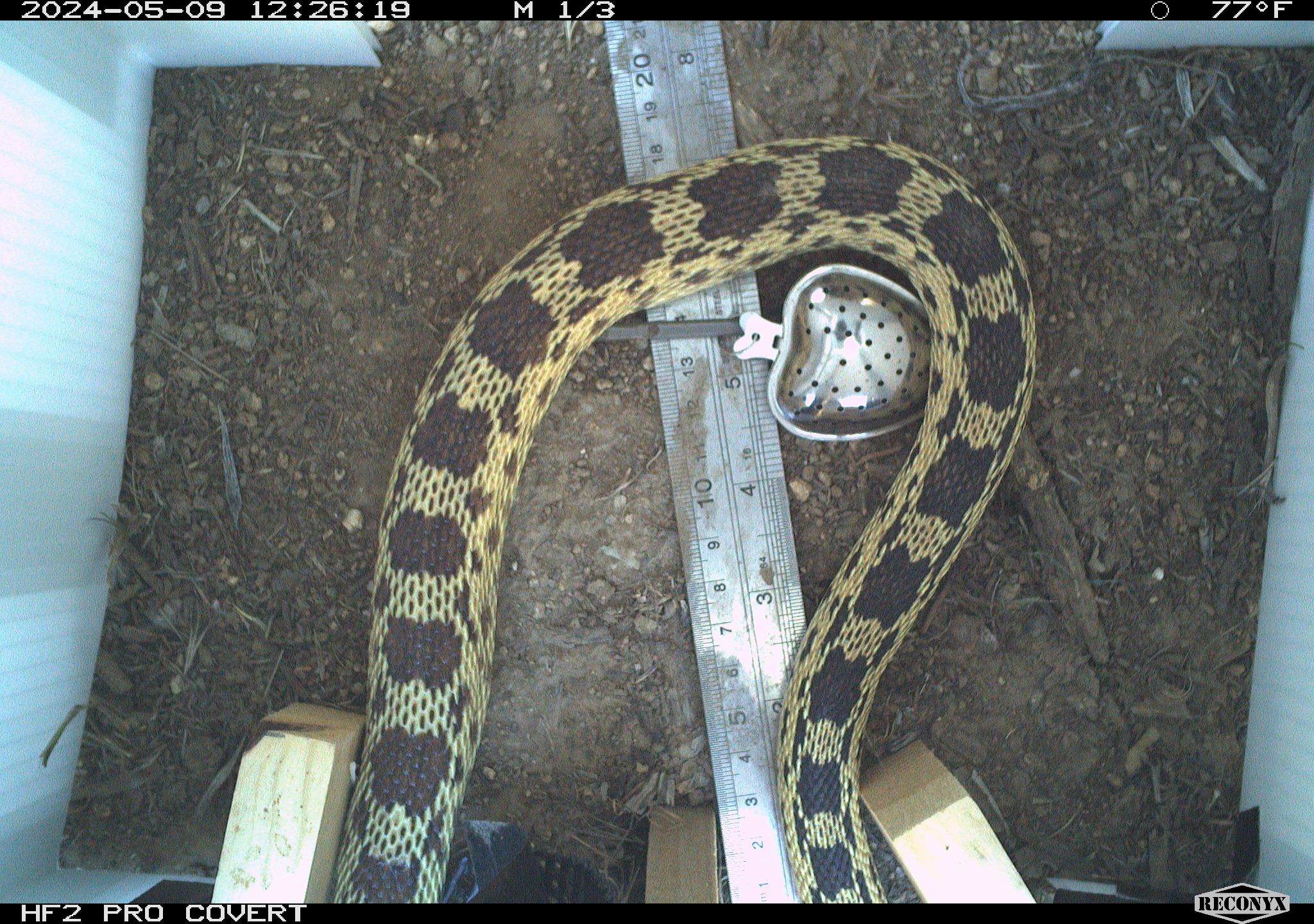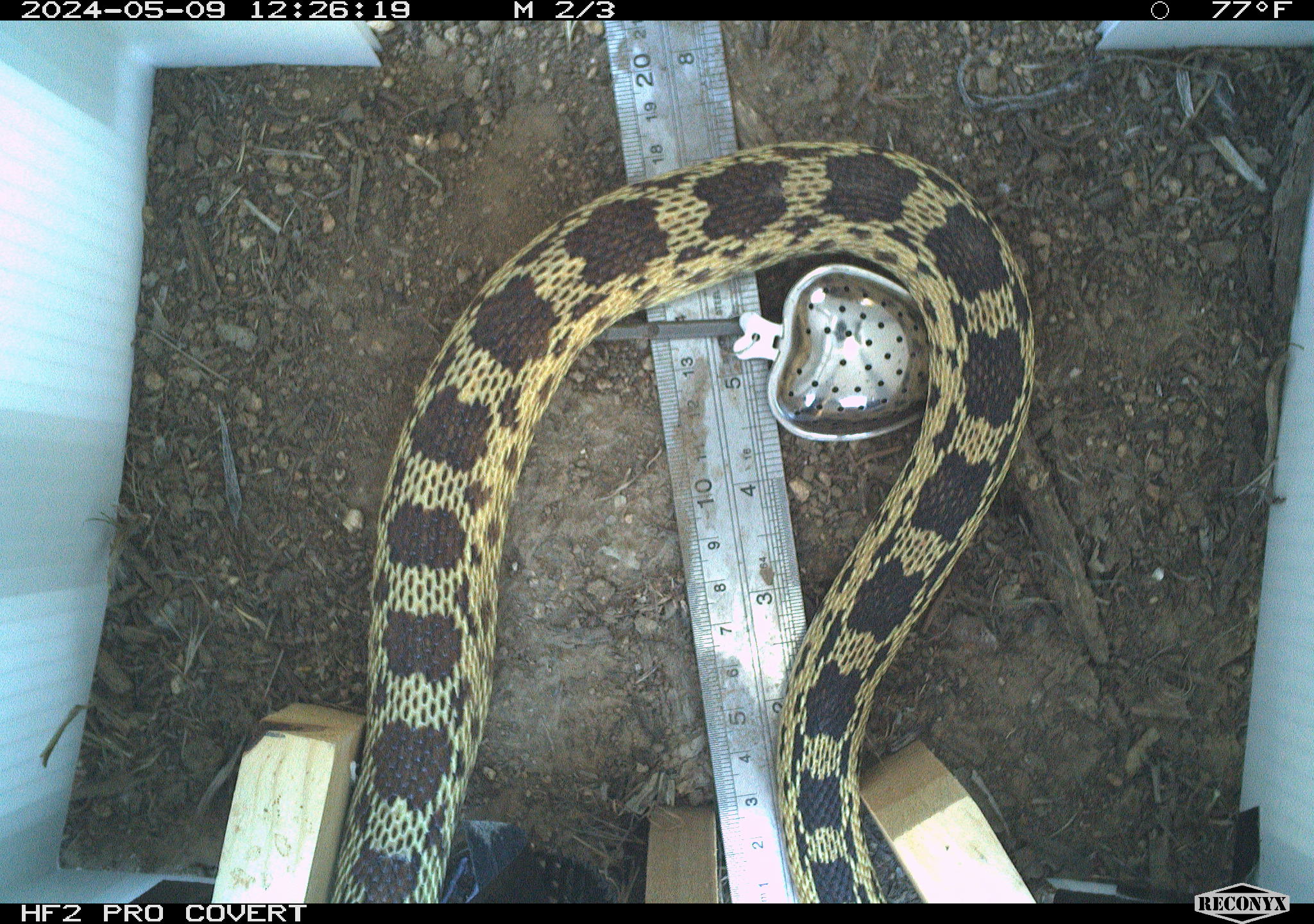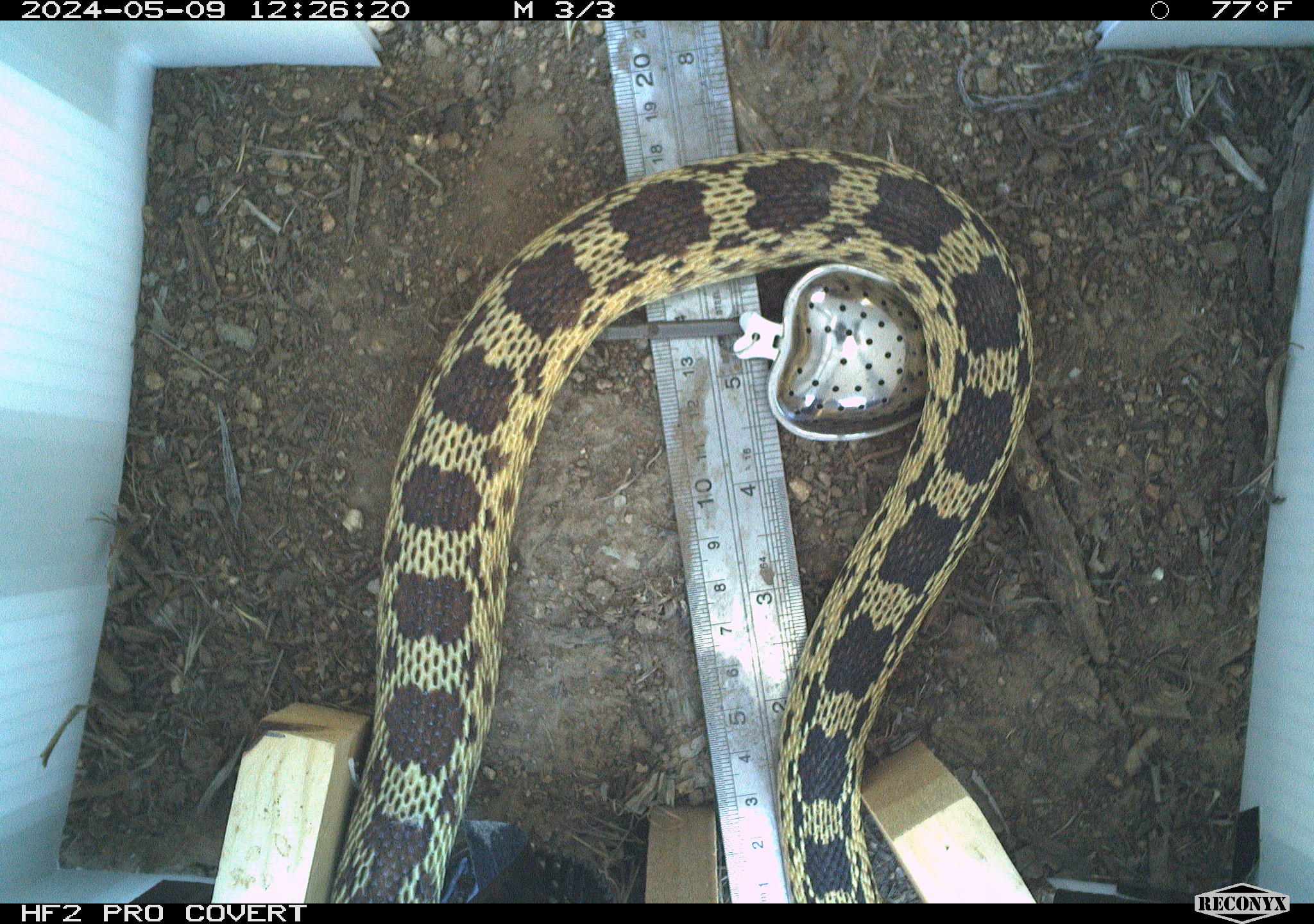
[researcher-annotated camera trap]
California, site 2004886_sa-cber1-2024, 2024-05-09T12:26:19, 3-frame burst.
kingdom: Animalia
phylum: Chordata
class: Reptilia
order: Squamata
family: Colubridae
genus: Pituophis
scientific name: Pituophis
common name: bullsnakes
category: pituophis species